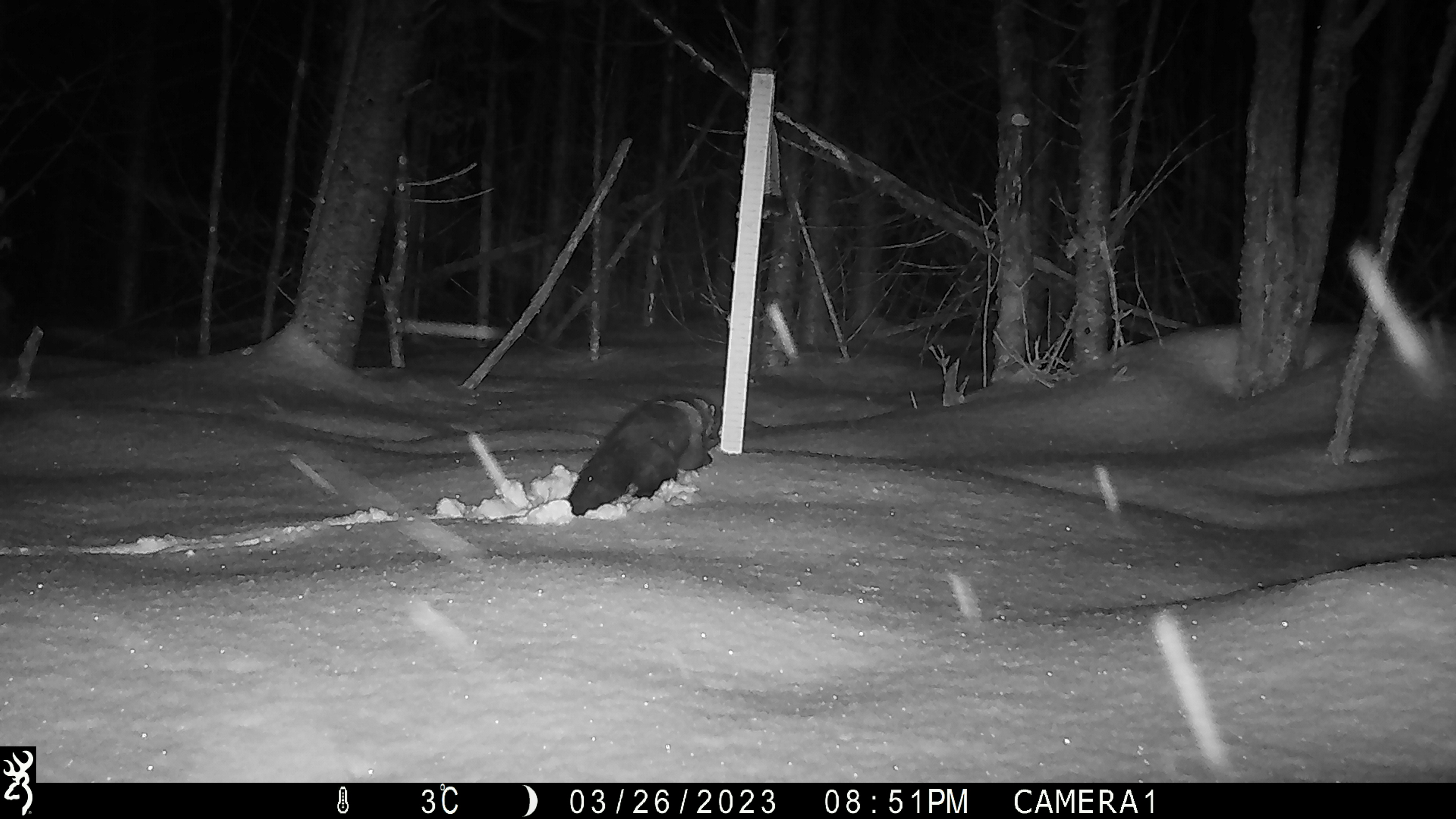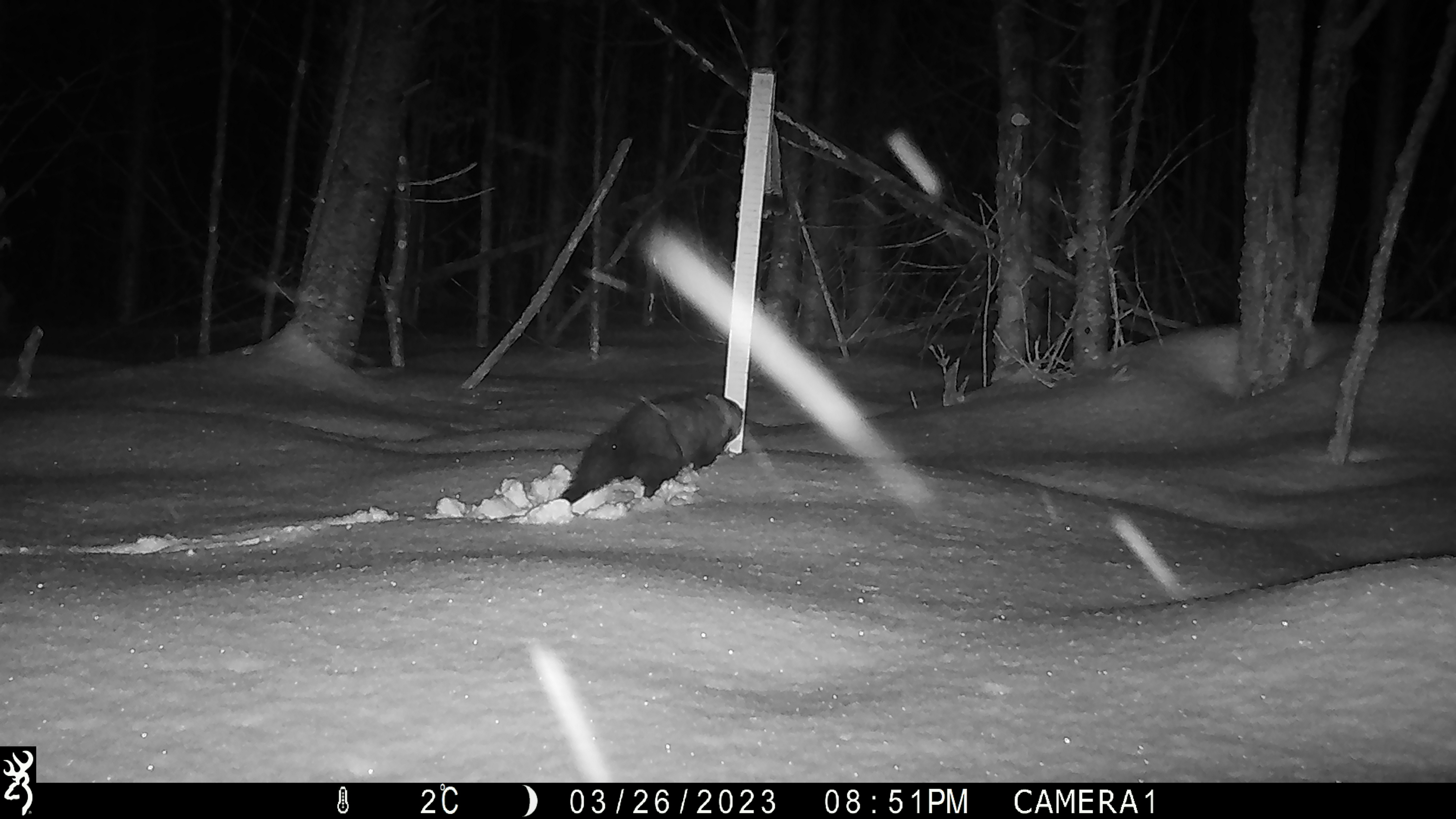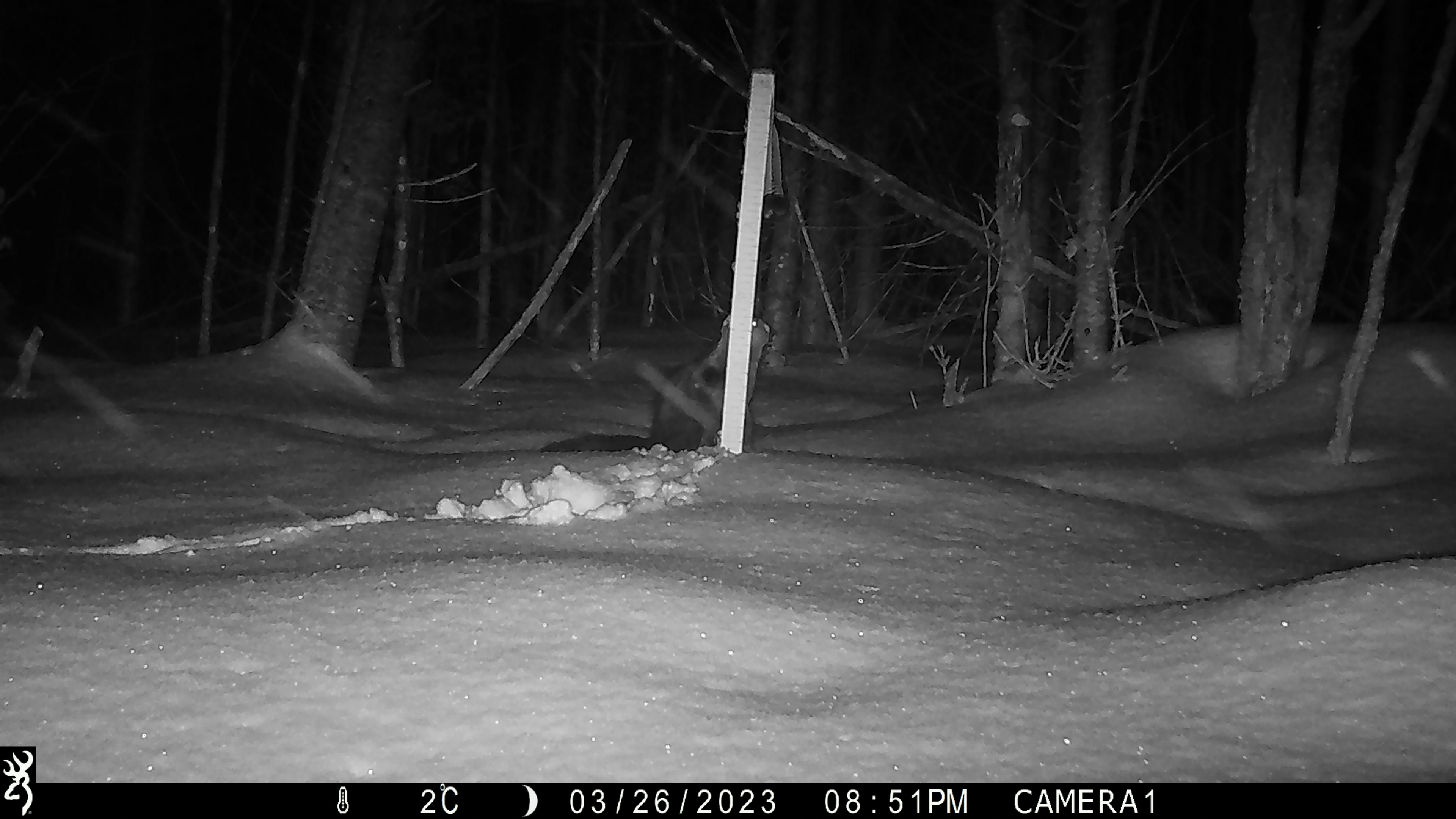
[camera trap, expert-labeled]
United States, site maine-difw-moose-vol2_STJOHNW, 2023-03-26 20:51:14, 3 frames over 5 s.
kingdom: Animalia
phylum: Chordata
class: Mammalia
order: Carnivora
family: Mustelidae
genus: Pekania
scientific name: Pekania pennanti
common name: fisher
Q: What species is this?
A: Fisher (Pekania pennanti).